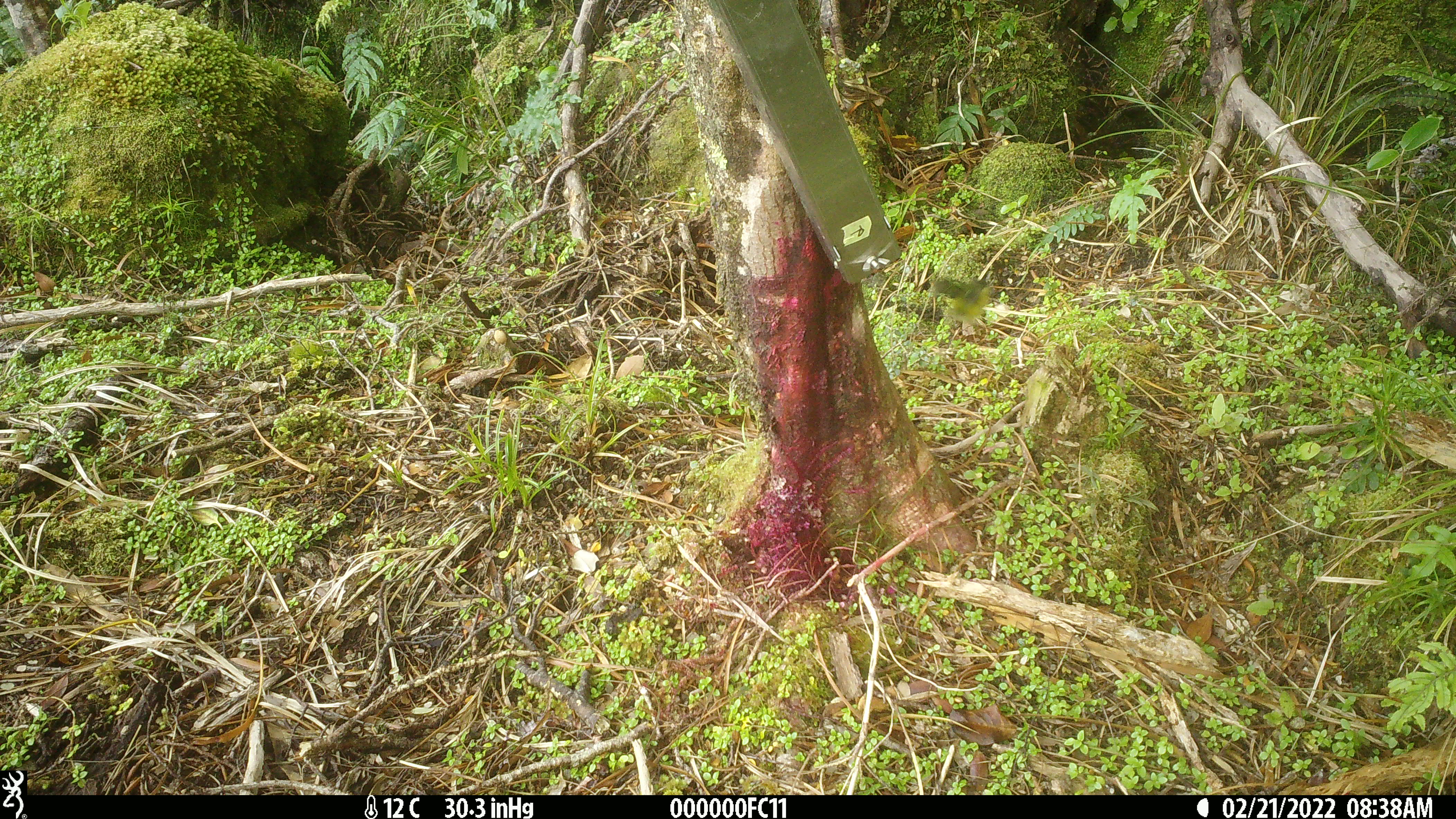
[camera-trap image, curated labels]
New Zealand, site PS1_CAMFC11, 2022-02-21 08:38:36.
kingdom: Animalia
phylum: Chordata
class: Aves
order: Passeriformes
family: Acanthisittidae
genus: Acanthisitta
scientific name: Acanthisitta chloris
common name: rifleman